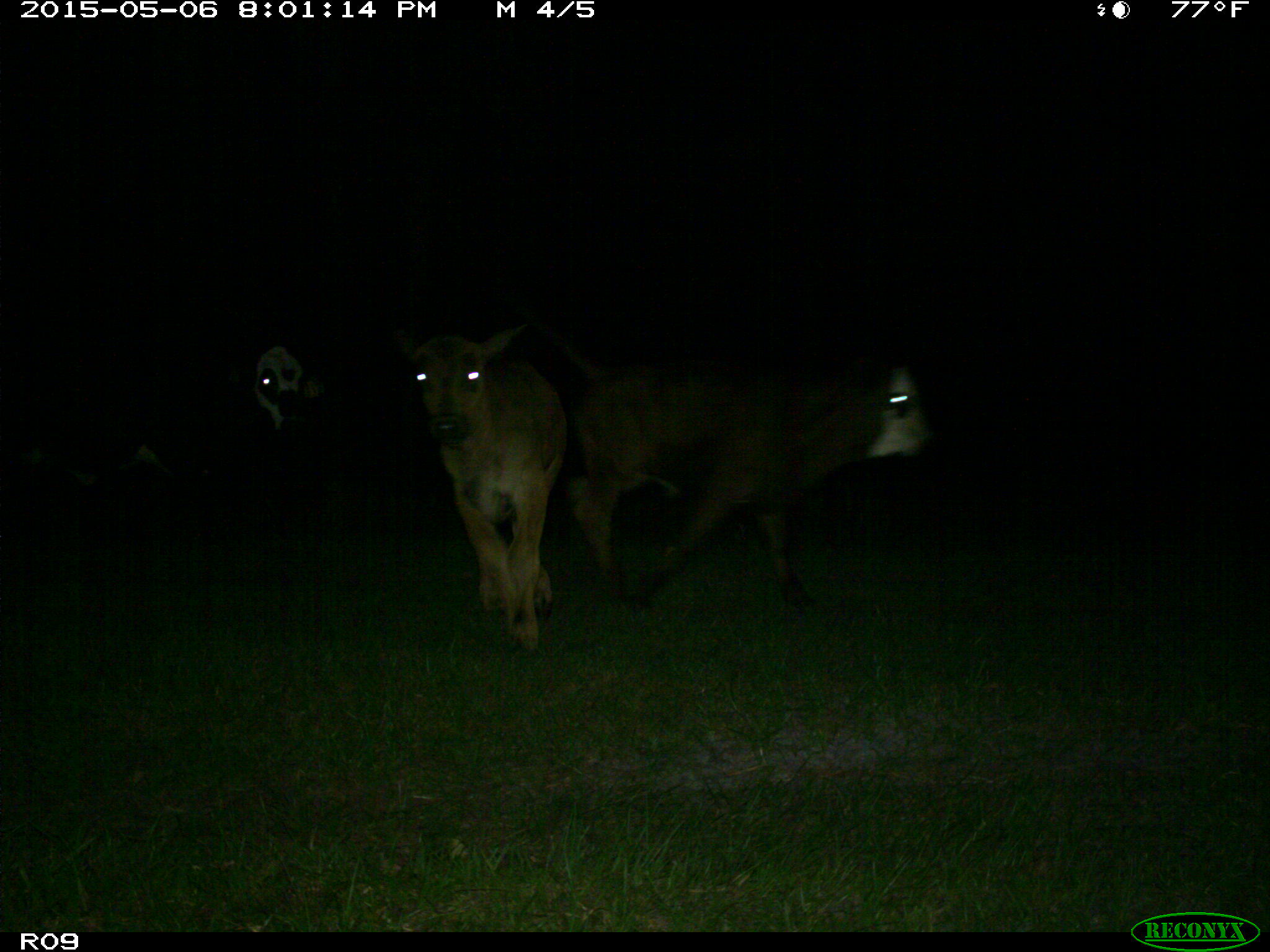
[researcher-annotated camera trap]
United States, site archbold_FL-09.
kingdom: Animalia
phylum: Chordata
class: Mammalia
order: Artiodactyla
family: Bovidae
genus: Bos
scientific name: Bos taurus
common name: domestic cow